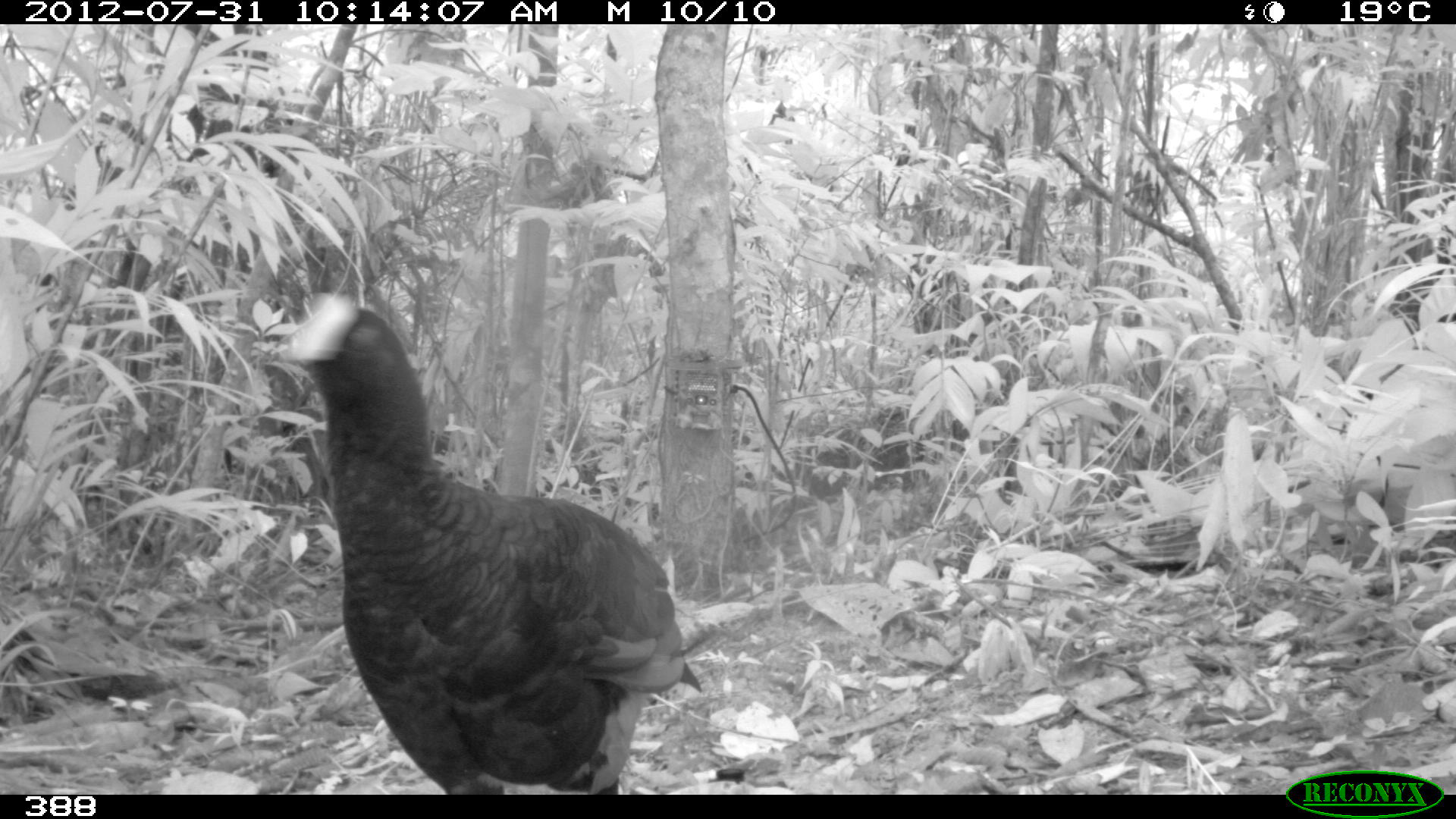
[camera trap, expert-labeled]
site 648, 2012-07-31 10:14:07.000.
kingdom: Animalia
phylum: Chordata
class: Aves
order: Galliformes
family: Cracidae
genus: Mitu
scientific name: Mitu tuberosum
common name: razor-billed curassow